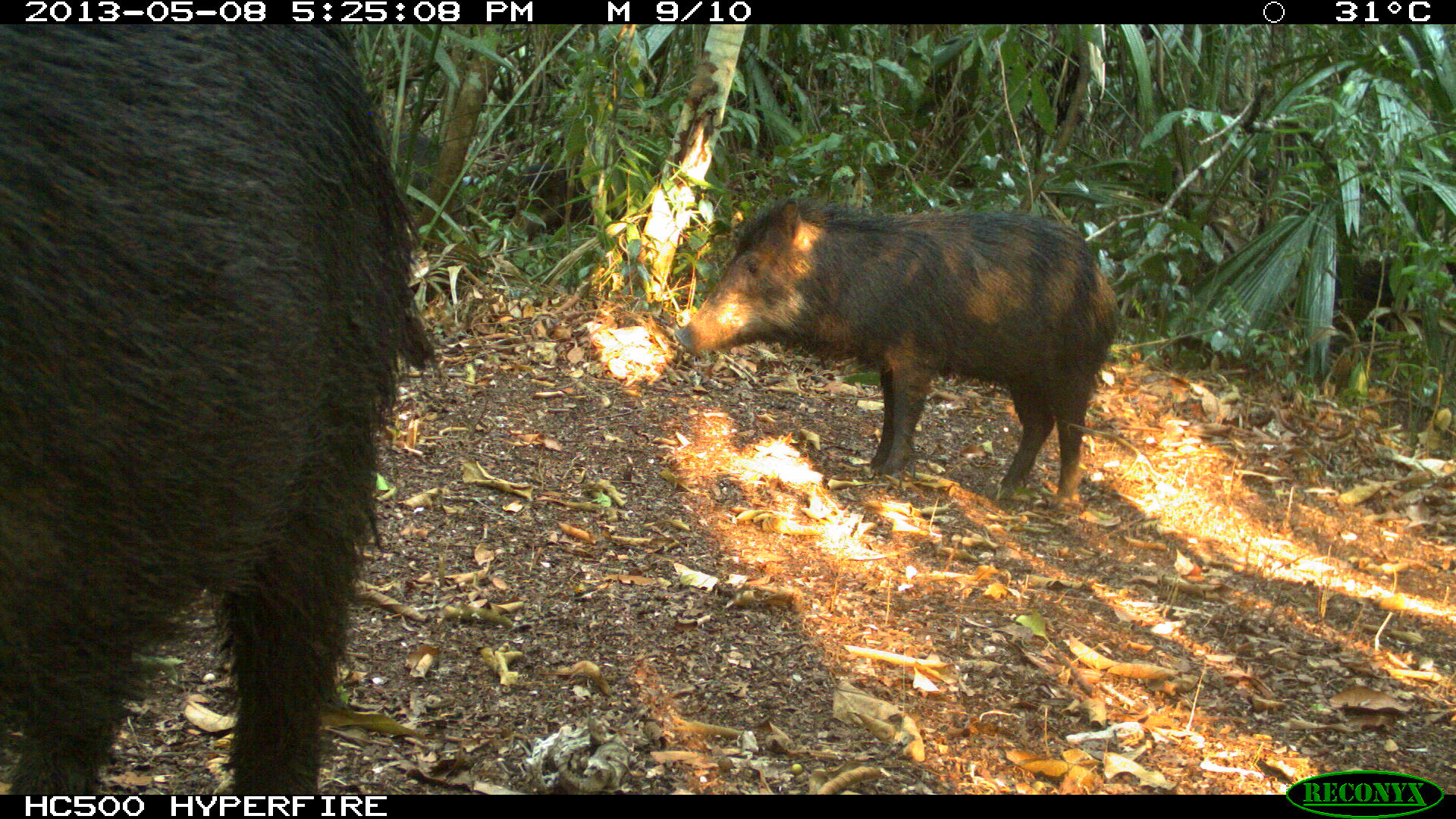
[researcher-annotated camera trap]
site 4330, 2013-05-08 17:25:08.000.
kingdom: Animalia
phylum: Chordata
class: Mammalia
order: Artiodactyla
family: Tayassuidae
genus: Tayassu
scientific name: Tayassu pecari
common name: white-lipped peccary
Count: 4.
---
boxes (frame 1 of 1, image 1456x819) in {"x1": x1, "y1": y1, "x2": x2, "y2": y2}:
tayassu pecari: {"x1": 0, "y1": 25, "x2": 439, "y2": 792}; {"x1": 671, "y1": 198, "x2": 1121, "y2": 507}